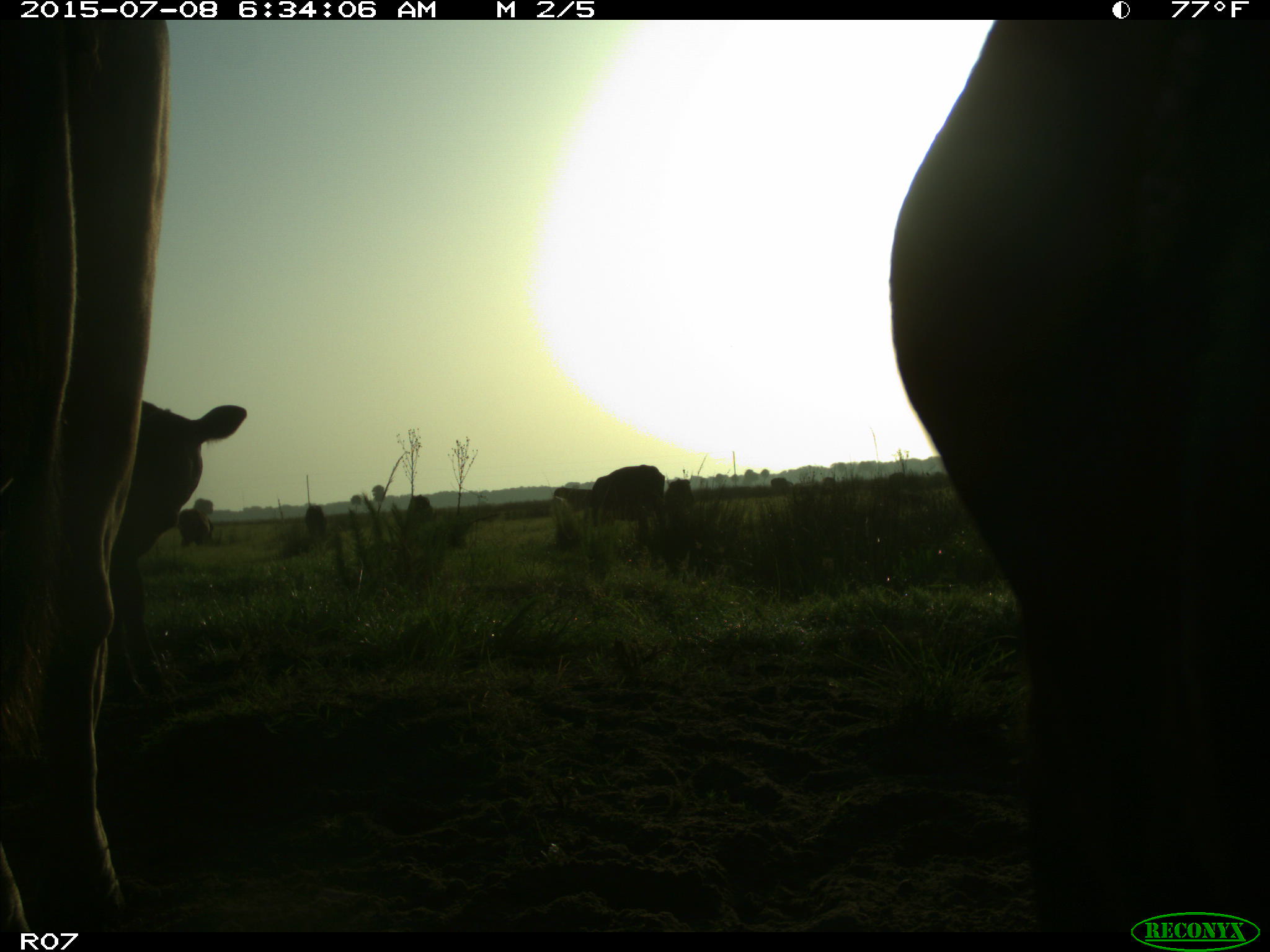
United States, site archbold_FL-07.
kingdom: Animalia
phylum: Chordata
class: Mammalia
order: Artiodactyla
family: Bovidae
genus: Bos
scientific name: Bos taurus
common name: domestic cow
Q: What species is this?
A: Bos taurus (domestic cow).